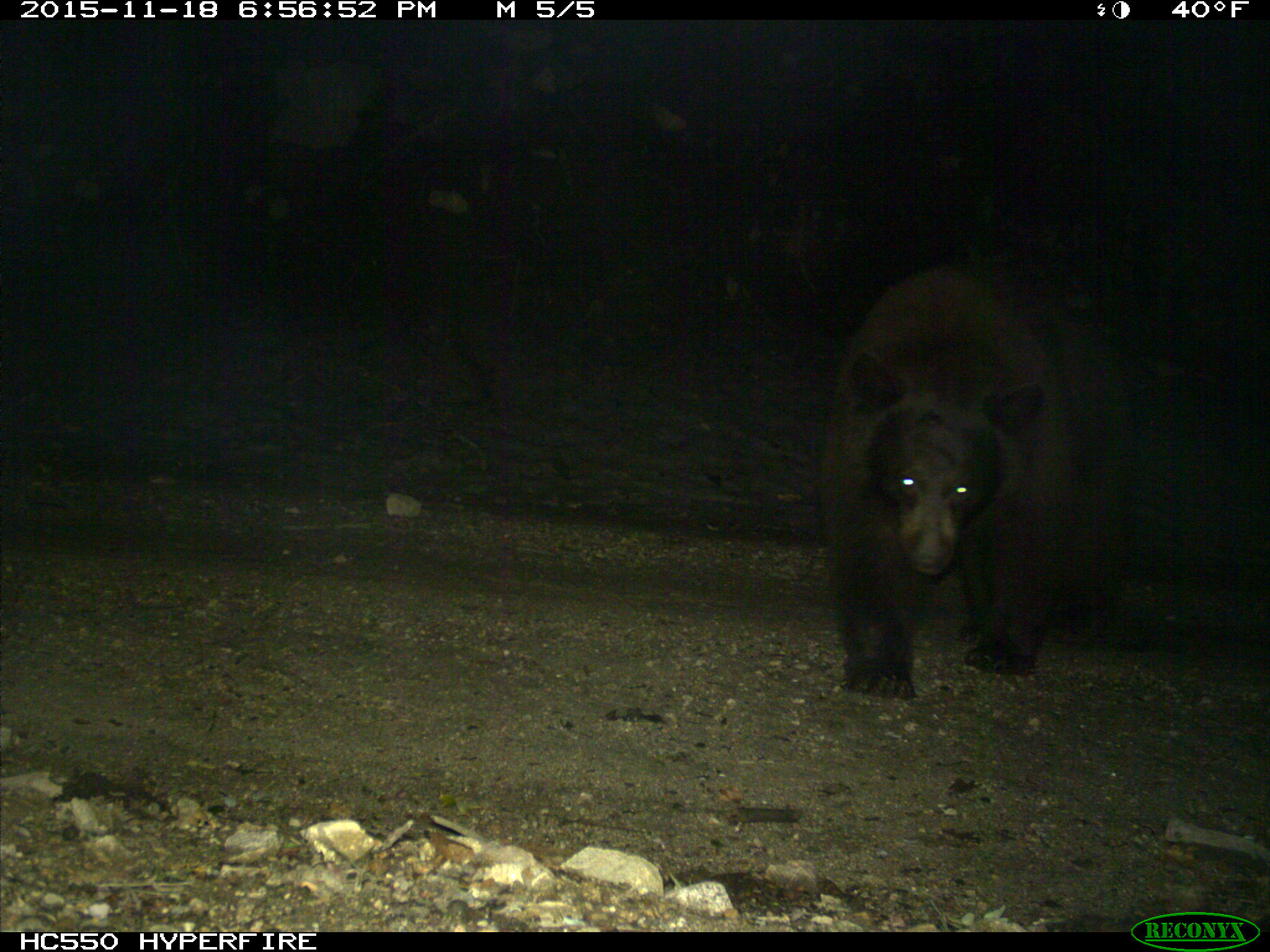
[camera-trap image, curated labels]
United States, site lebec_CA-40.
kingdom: Animalia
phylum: Chordata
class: Mammalia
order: Carnivora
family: Ursidae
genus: Ursus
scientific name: Ursus americanus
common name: american black bear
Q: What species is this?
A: Ursus americanus (american black bear).